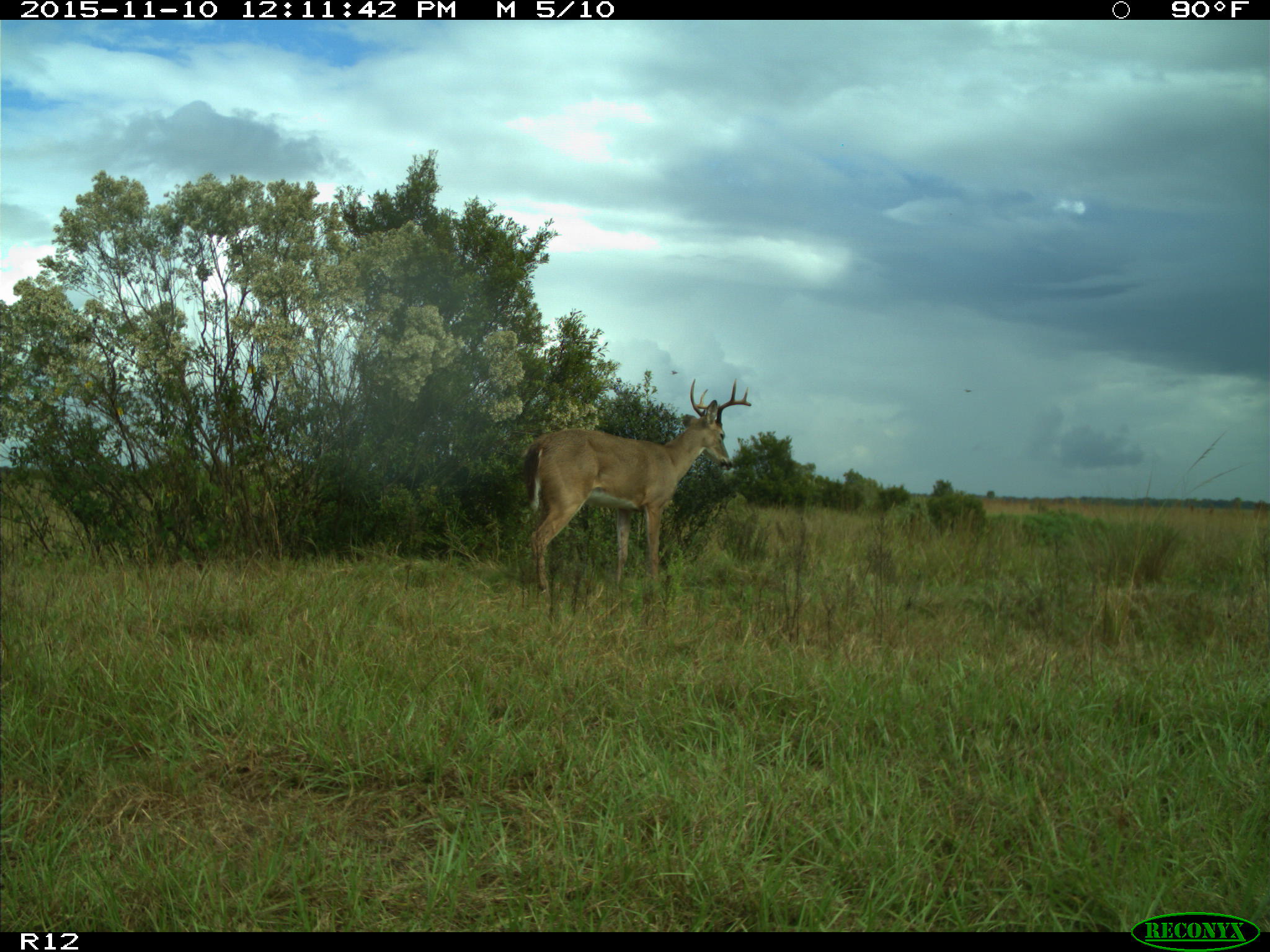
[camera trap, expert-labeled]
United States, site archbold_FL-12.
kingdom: Animalia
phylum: Chordata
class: Mammalia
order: Artiodactyla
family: Cervidae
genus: Odocoileus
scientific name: Odocoileus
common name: deer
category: unidentified deer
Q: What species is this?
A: Unidentified deer (deer) (Odocoileus).